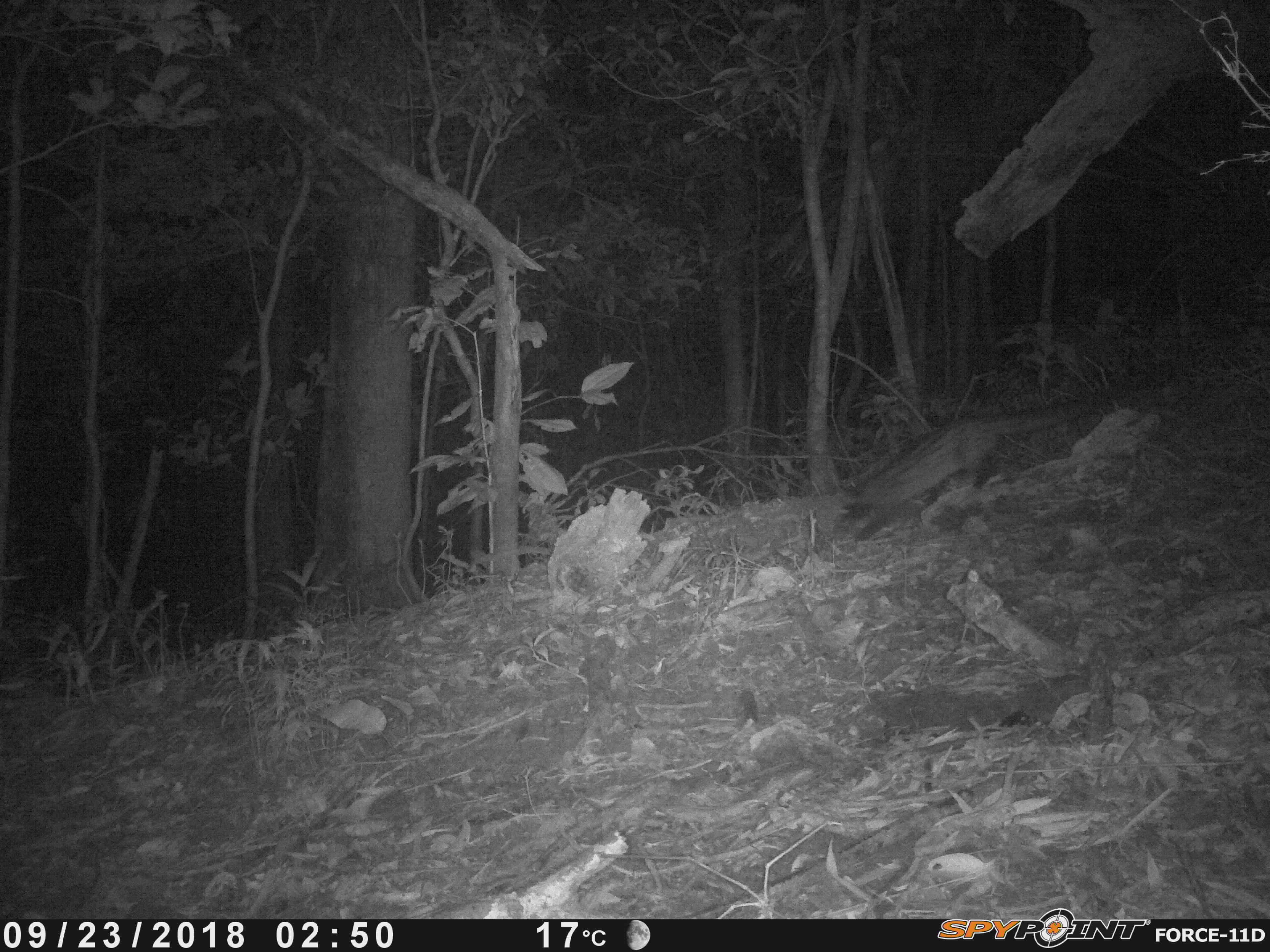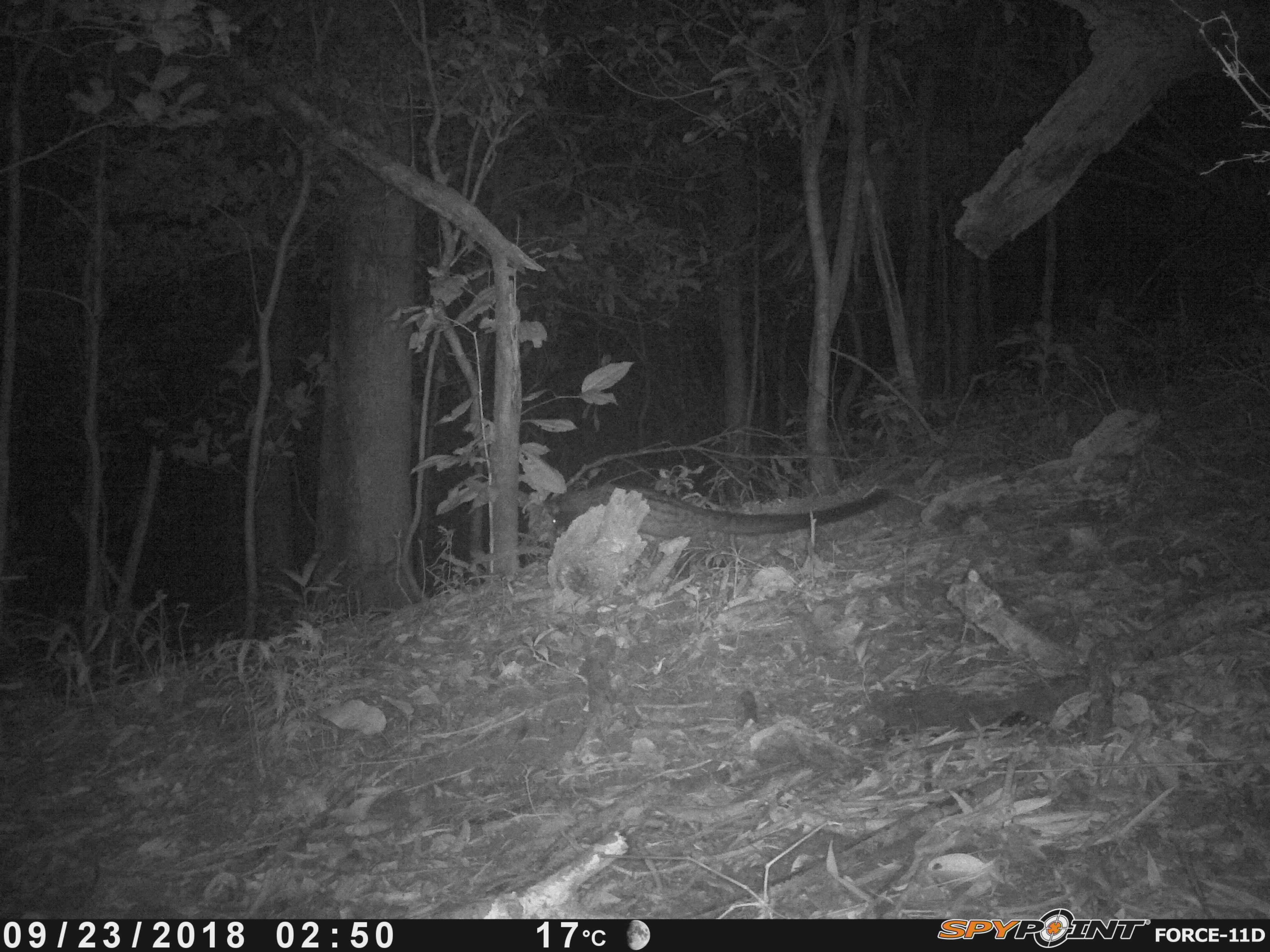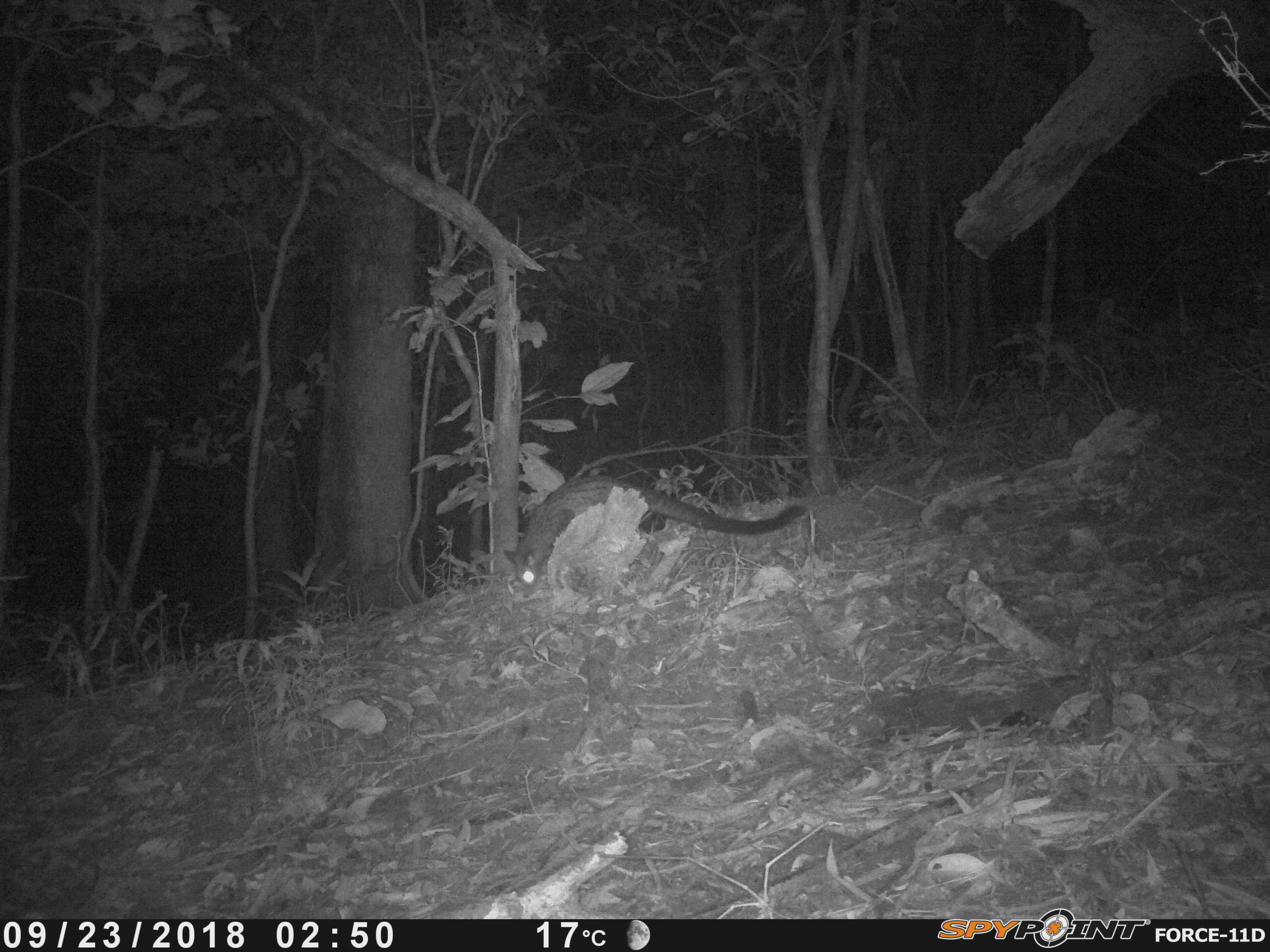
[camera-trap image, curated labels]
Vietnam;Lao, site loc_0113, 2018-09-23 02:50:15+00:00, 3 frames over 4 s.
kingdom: Animalia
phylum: Chordata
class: Mammalia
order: Carnivora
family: Viverridae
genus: Paradoxurus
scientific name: Paradoxurus hermaphroditus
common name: common palm civet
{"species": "common palm civet (Paradoxurus hermaphroditus)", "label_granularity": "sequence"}